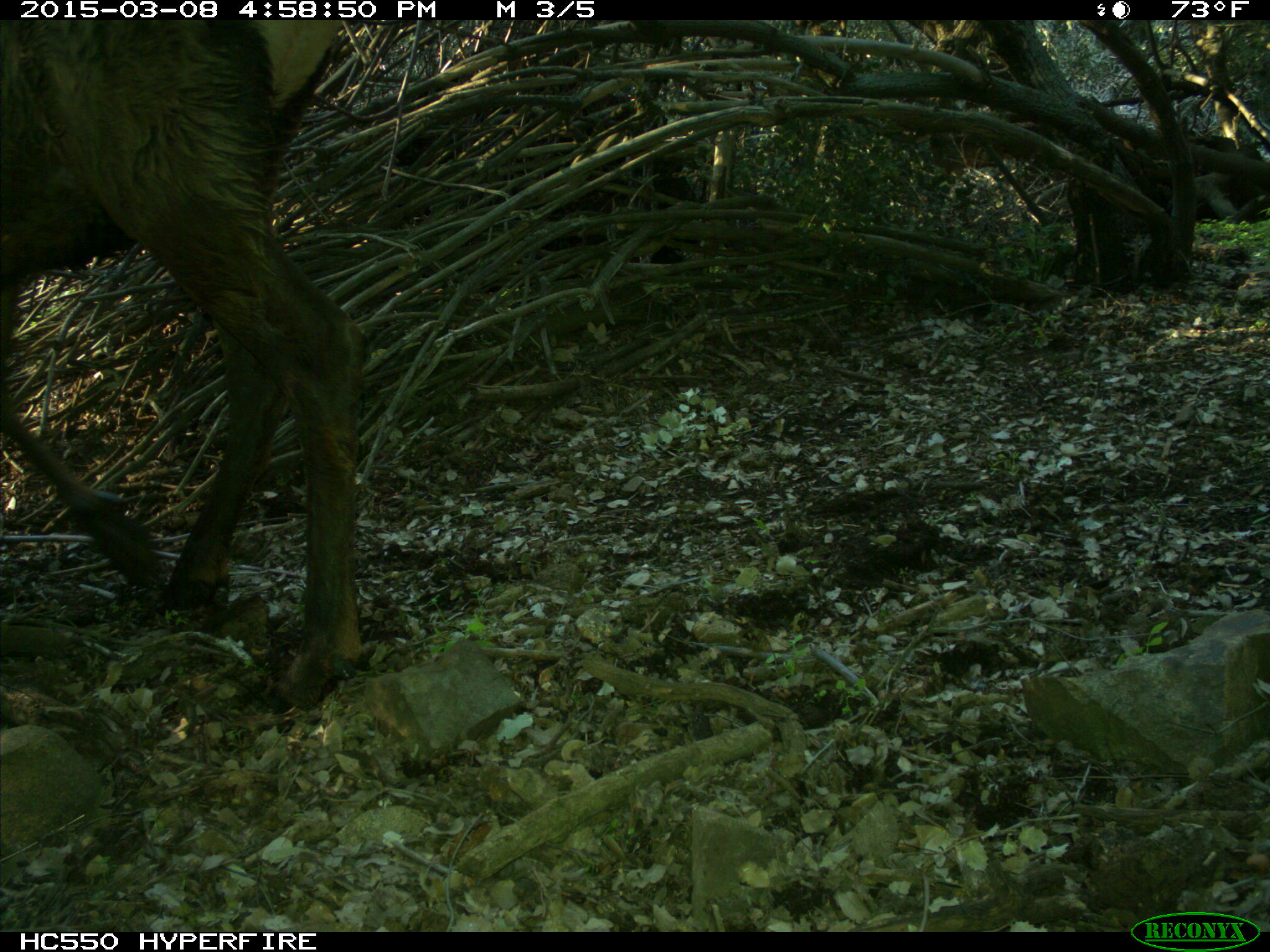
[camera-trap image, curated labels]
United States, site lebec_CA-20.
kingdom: Animalia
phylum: Chordata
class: Mammalia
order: Artiodactyla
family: Cervidae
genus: Cervus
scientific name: Cervus canadensis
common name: elk